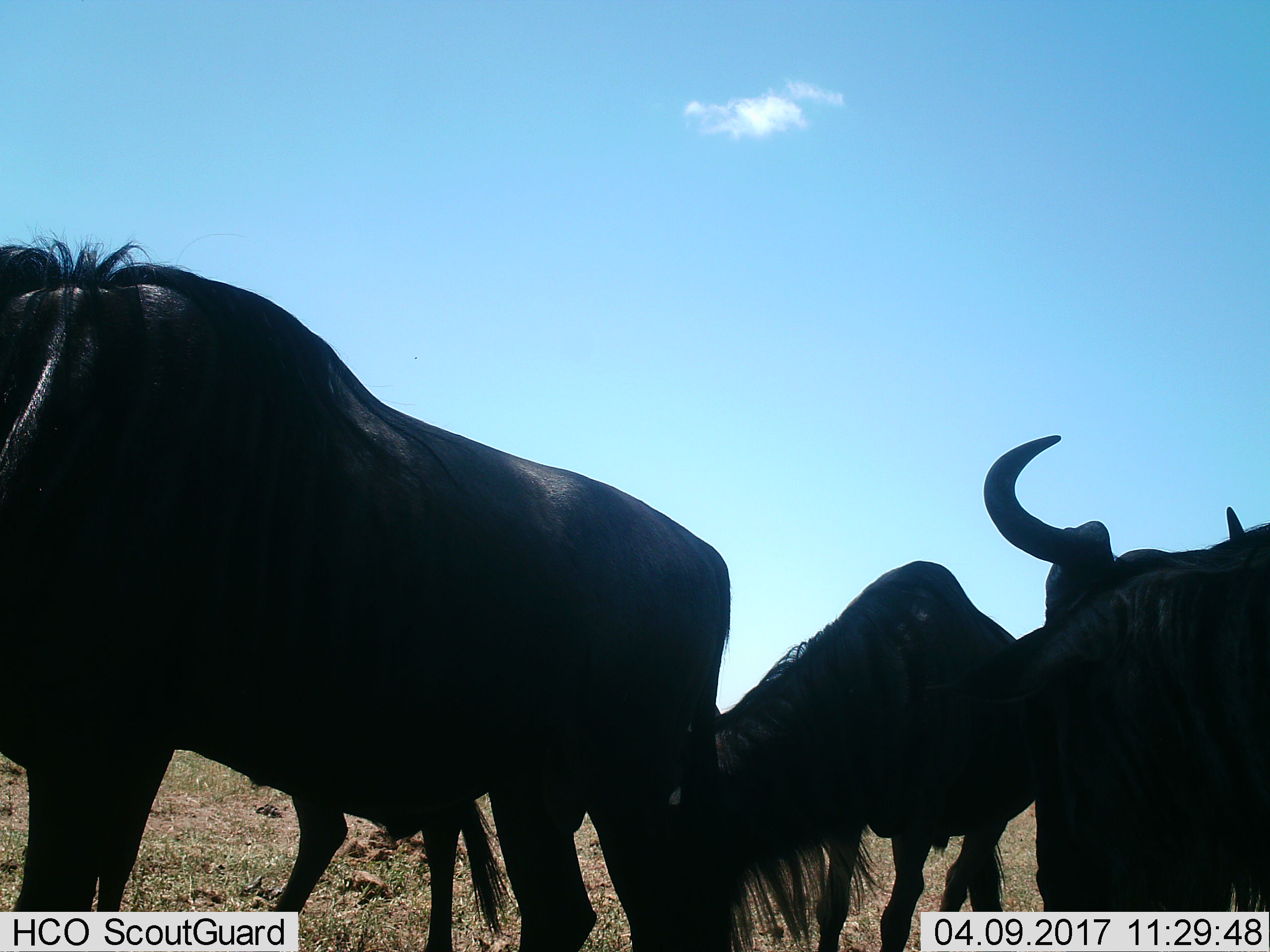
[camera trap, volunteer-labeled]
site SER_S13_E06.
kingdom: Animalia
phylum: Chordata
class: Mammalia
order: Artiodactyla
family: Bovidae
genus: Connochaetes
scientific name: Connochaetes taurinus taurinus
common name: blue wildebeest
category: wildebeestblue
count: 4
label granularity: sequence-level